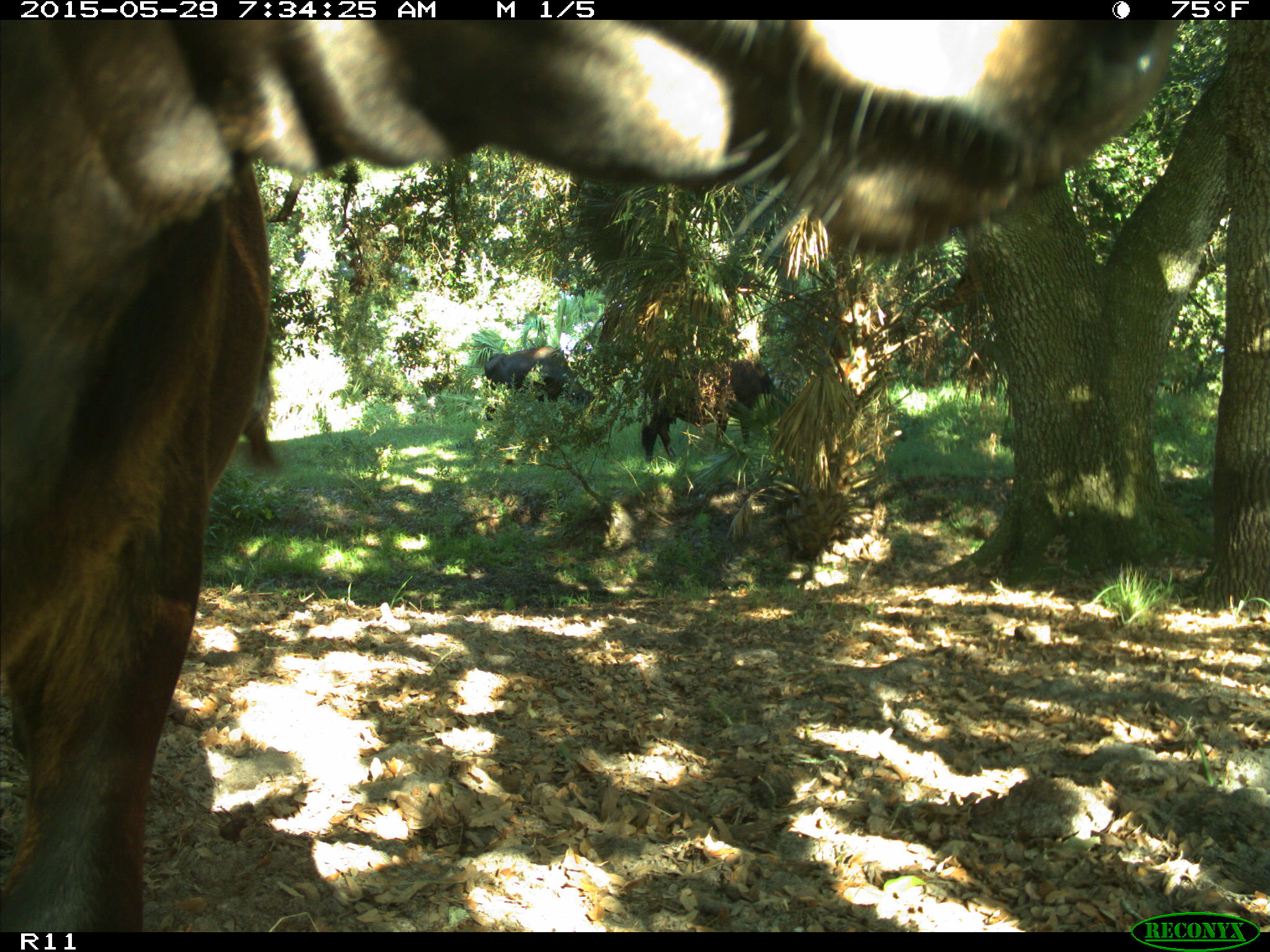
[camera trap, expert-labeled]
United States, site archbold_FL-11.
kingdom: Animalia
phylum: Chordata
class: Mammalia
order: Artiodactyla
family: Bovidae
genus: Bos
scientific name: Bos taurus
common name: domestic cow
Bos taurus (domestic cow).